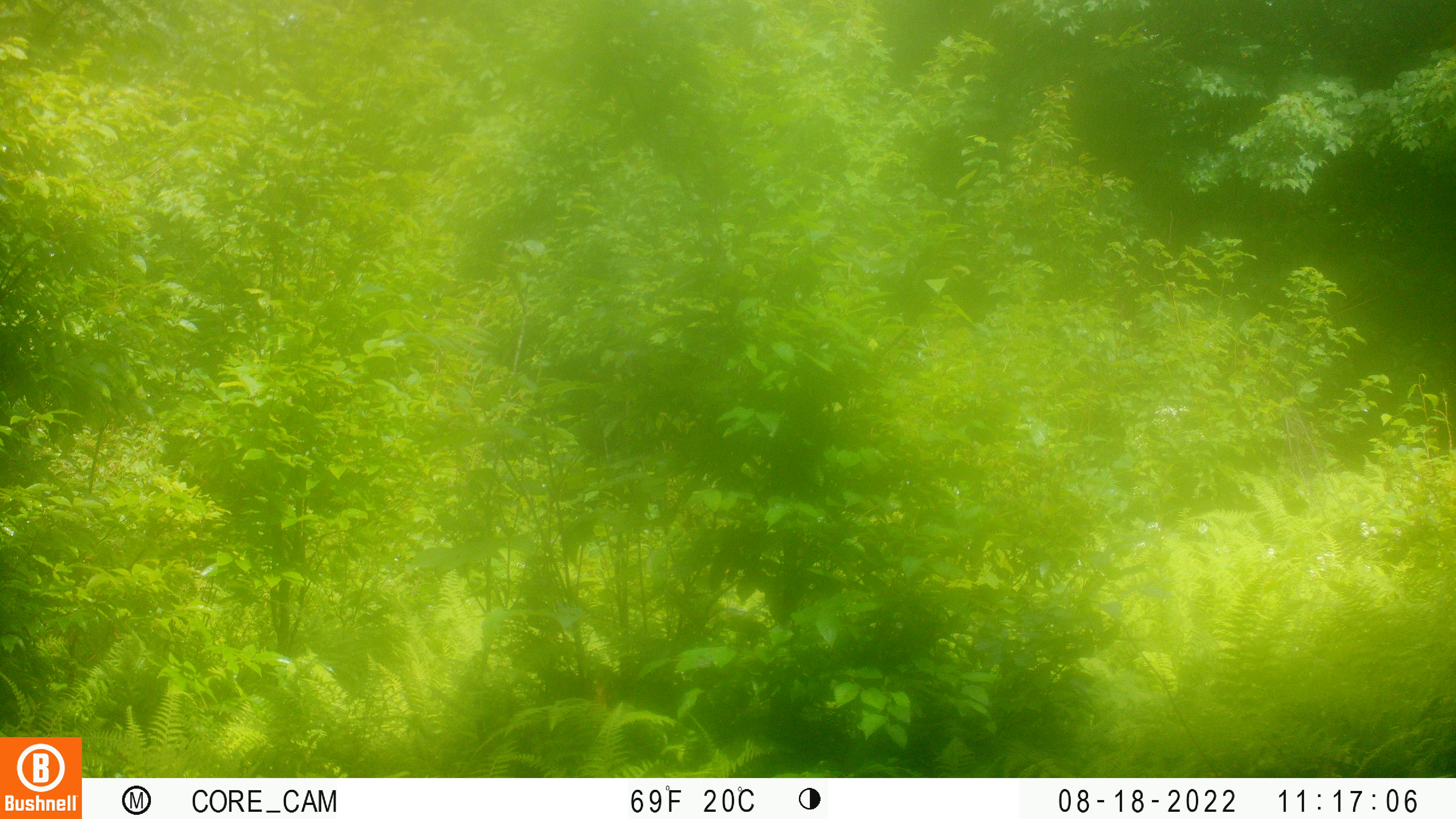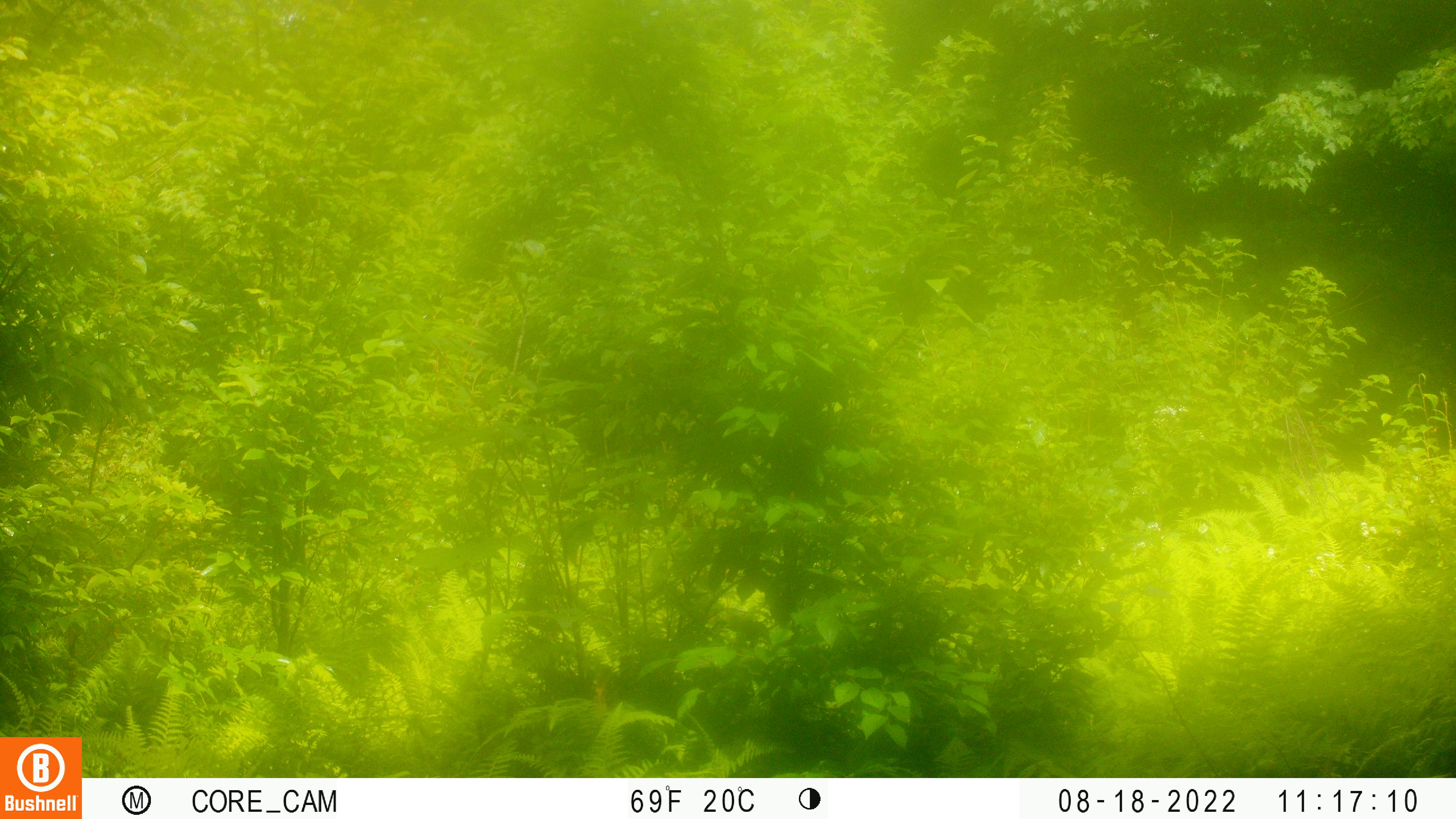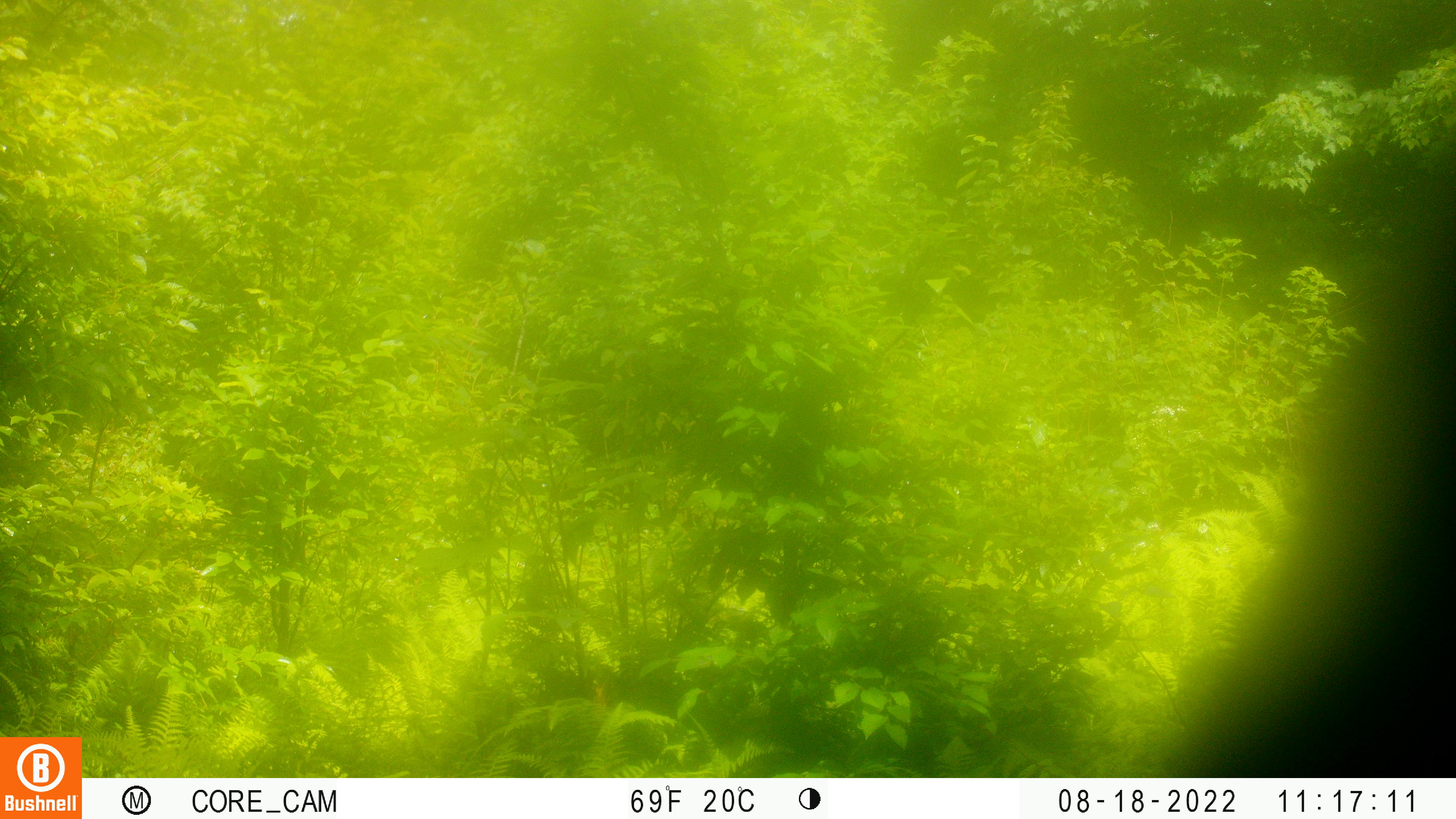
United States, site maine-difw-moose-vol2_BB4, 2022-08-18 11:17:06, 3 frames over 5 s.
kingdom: Animalia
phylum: Chordata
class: Mammalia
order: Artiodactyla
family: Cervidae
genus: Alces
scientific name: Alces alces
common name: moose